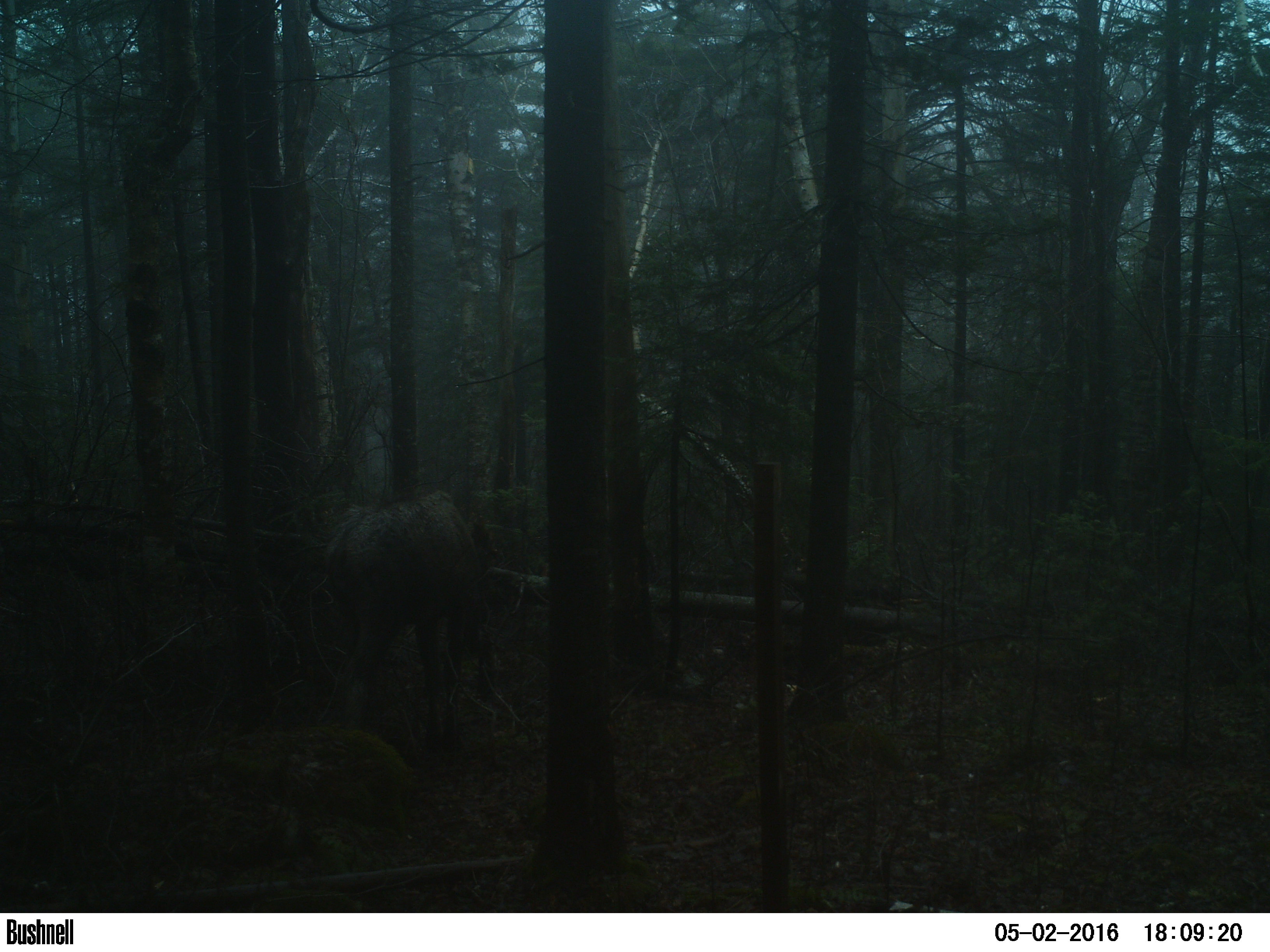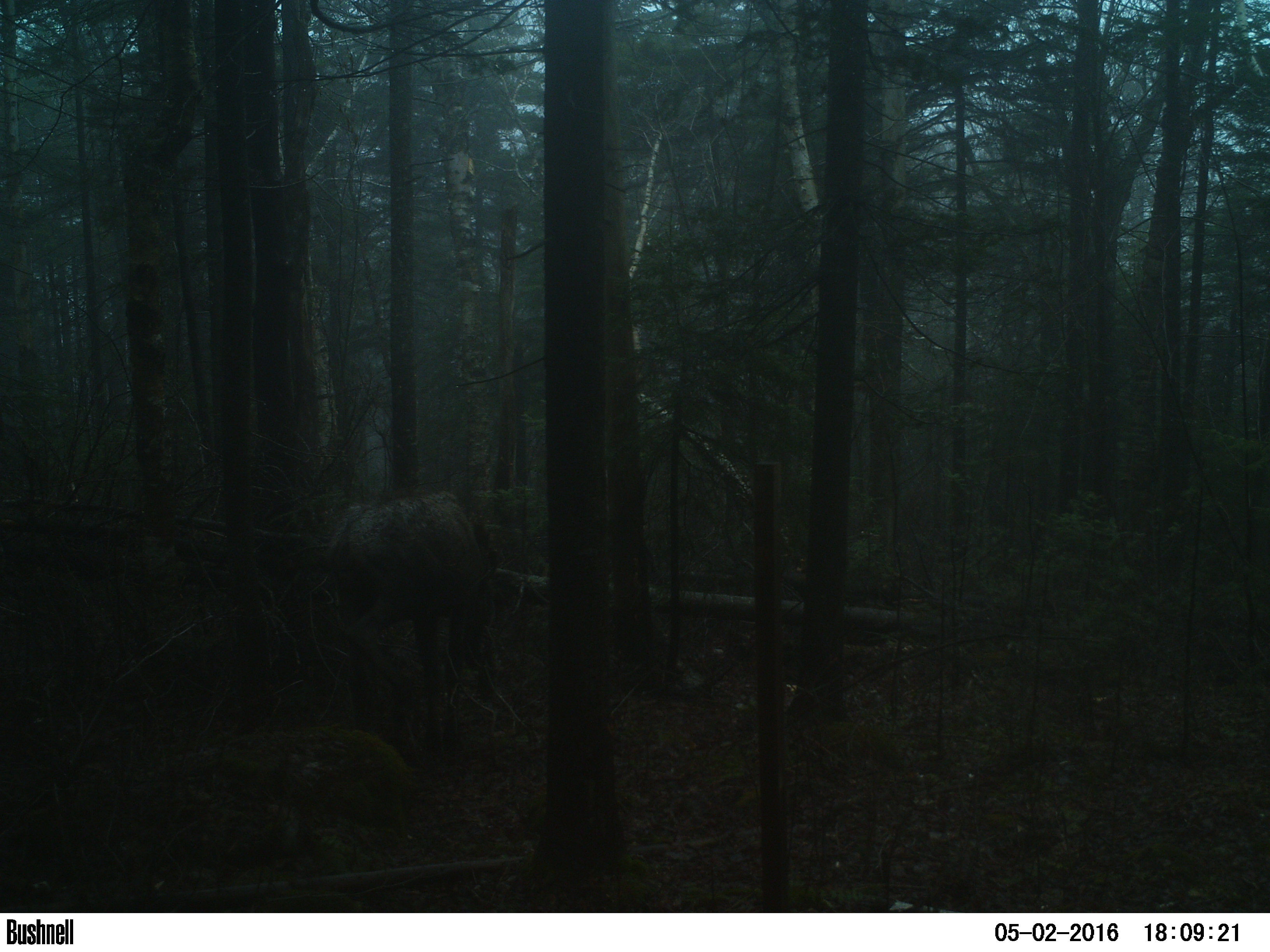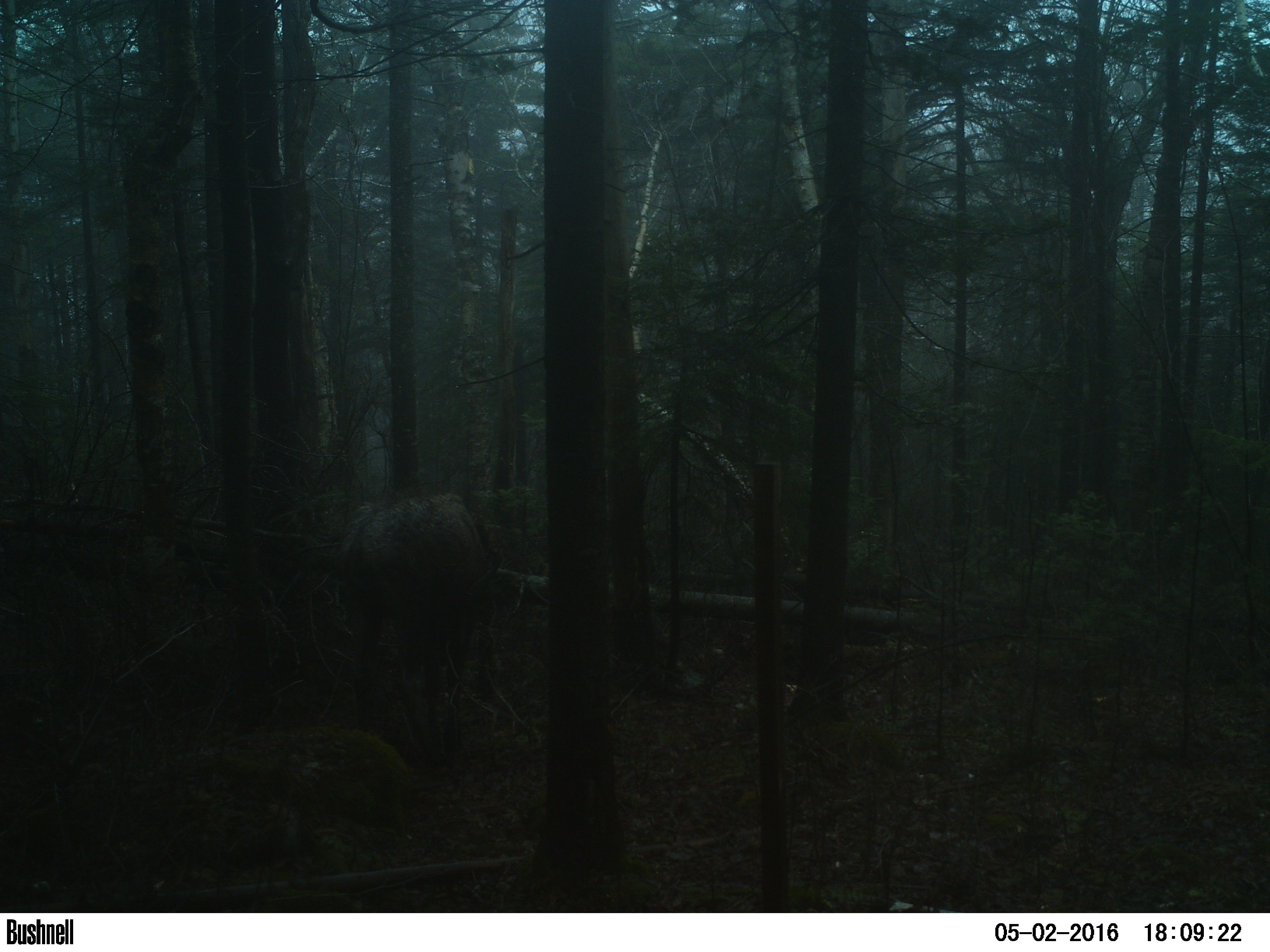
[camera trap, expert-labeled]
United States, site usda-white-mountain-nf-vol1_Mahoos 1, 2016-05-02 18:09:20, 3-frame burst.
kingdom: Animalia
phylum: Chordata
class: Mammalia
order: Artiodactyla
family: Cervidae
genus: Alces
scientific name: Alces alces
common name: moose